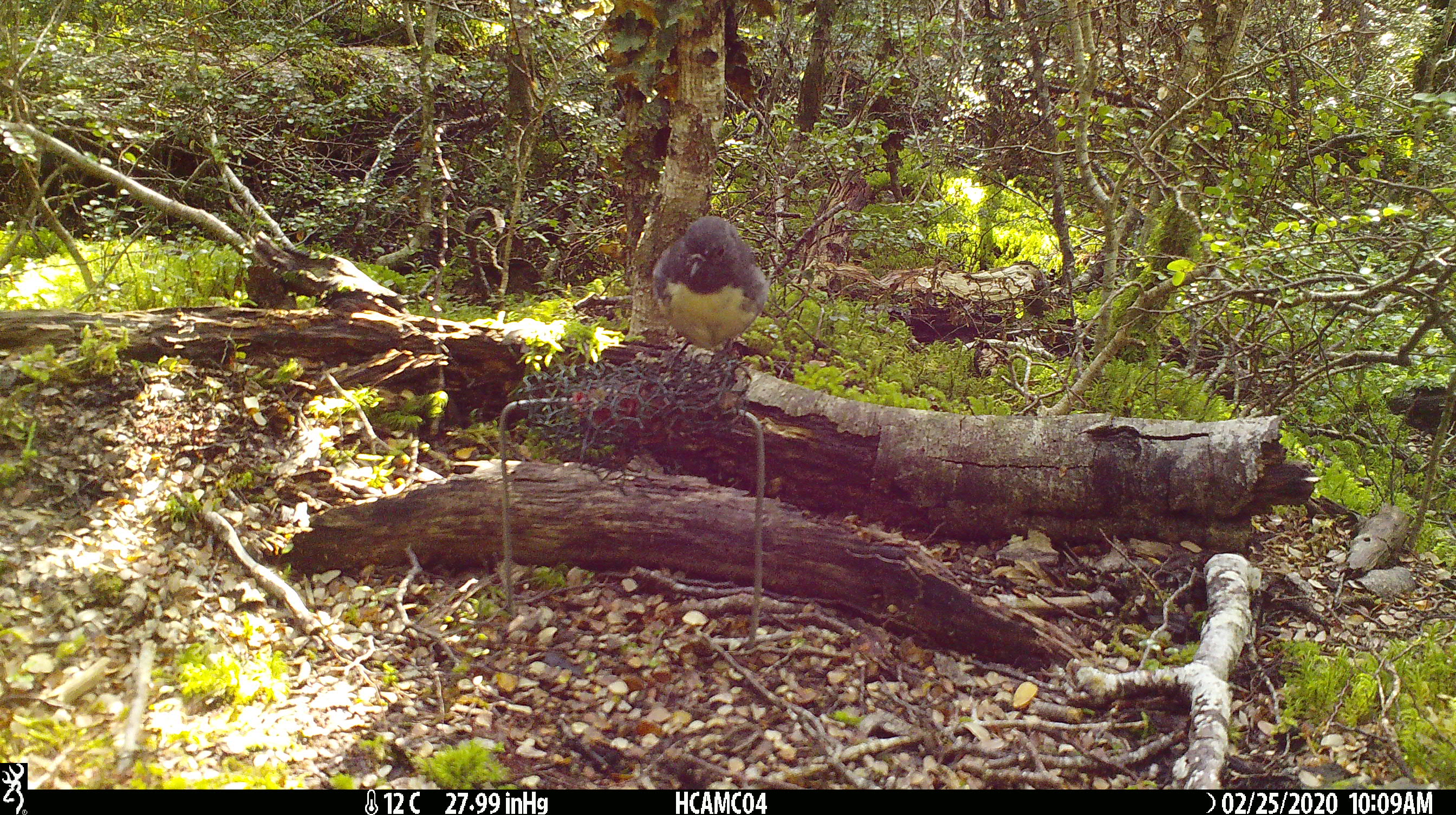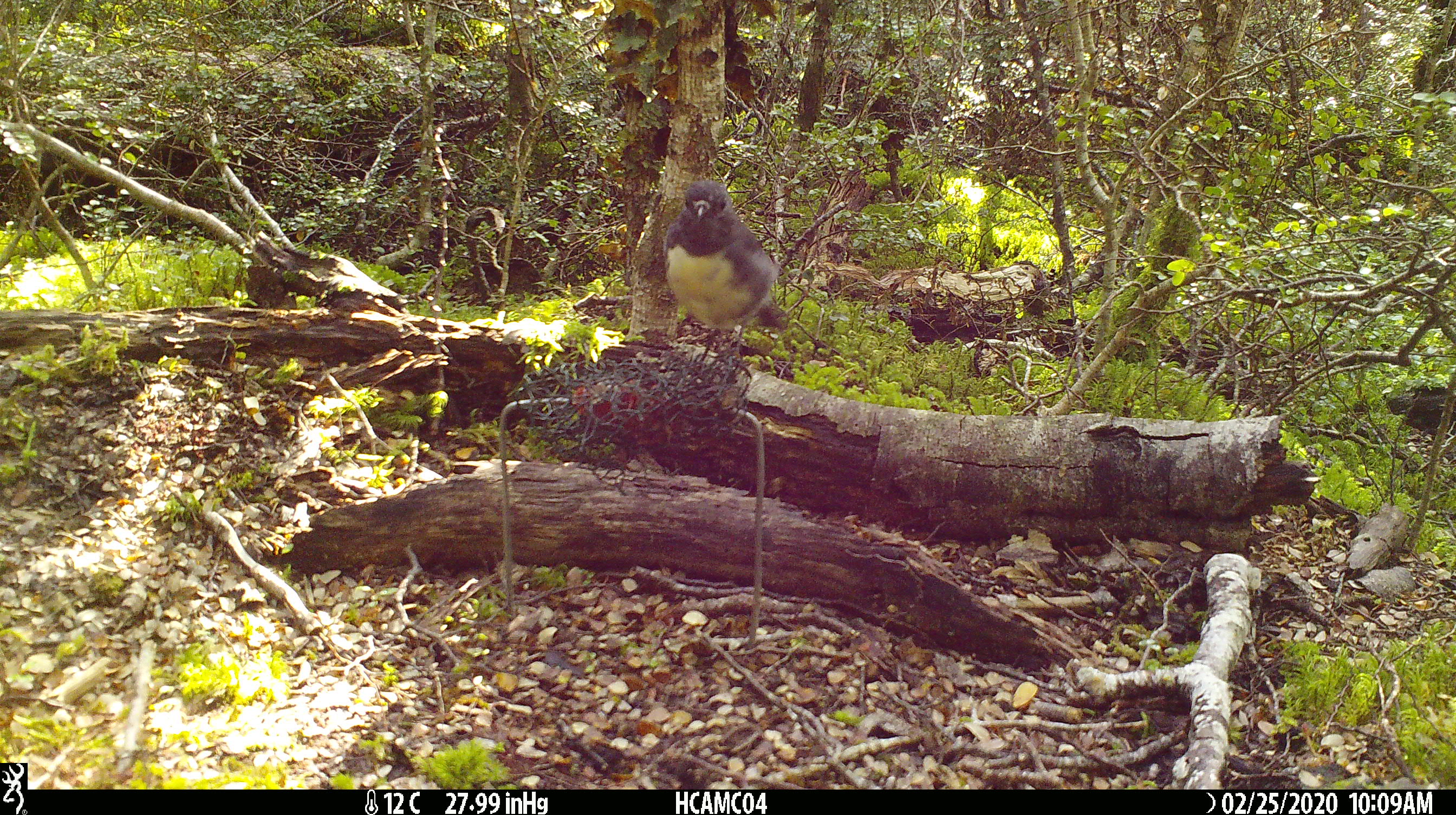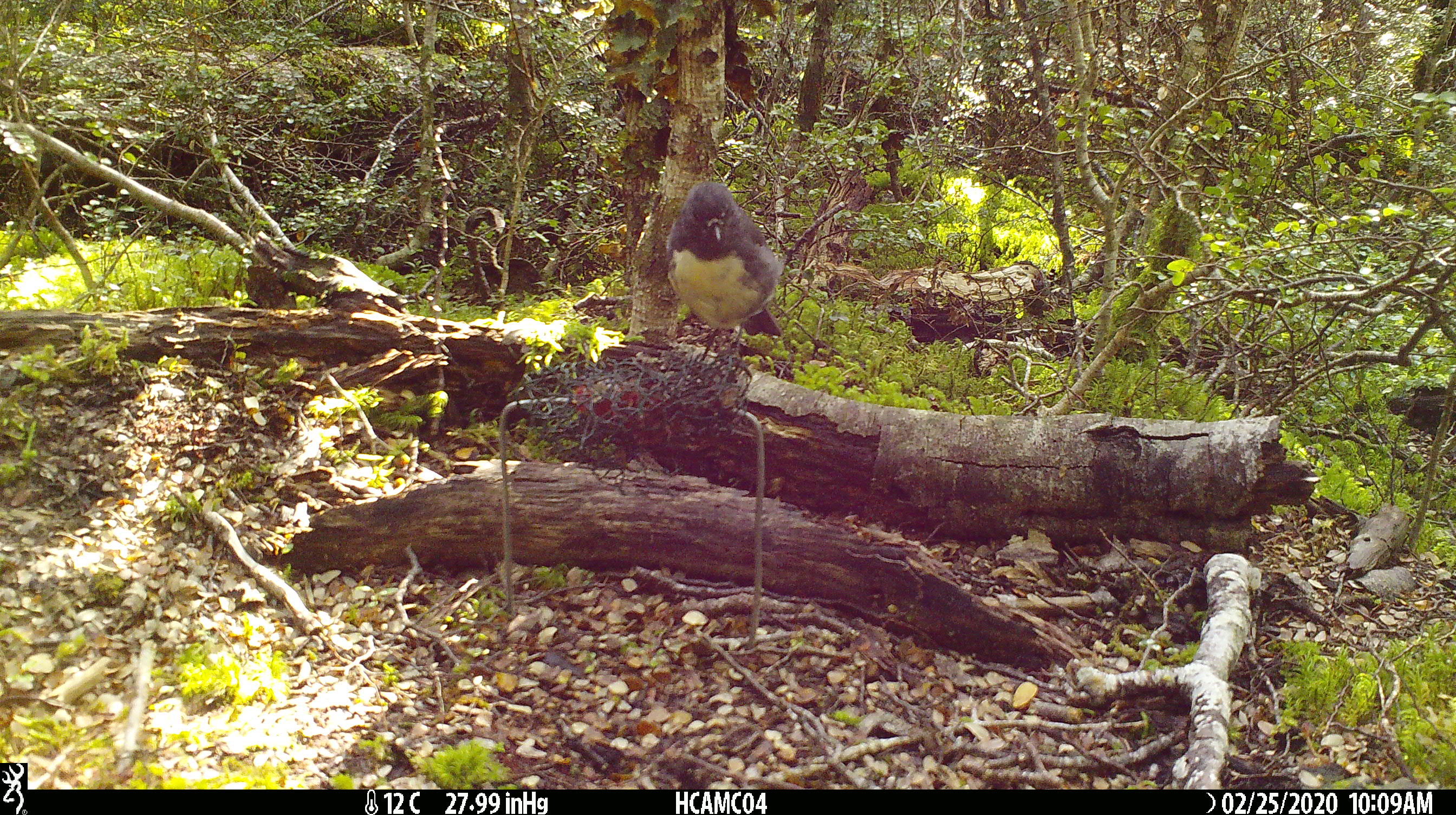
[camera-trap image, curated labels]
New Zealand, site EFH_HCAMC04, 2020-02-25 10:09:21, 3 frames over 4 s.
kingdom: Animalia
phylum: Chordata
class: Aves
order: Passeriformes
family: Petroicidae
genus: Petroica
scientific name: Petroica australis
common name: new zealand robin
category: robin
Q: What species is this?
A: Robin (new zealand robin) (Petroica australis).